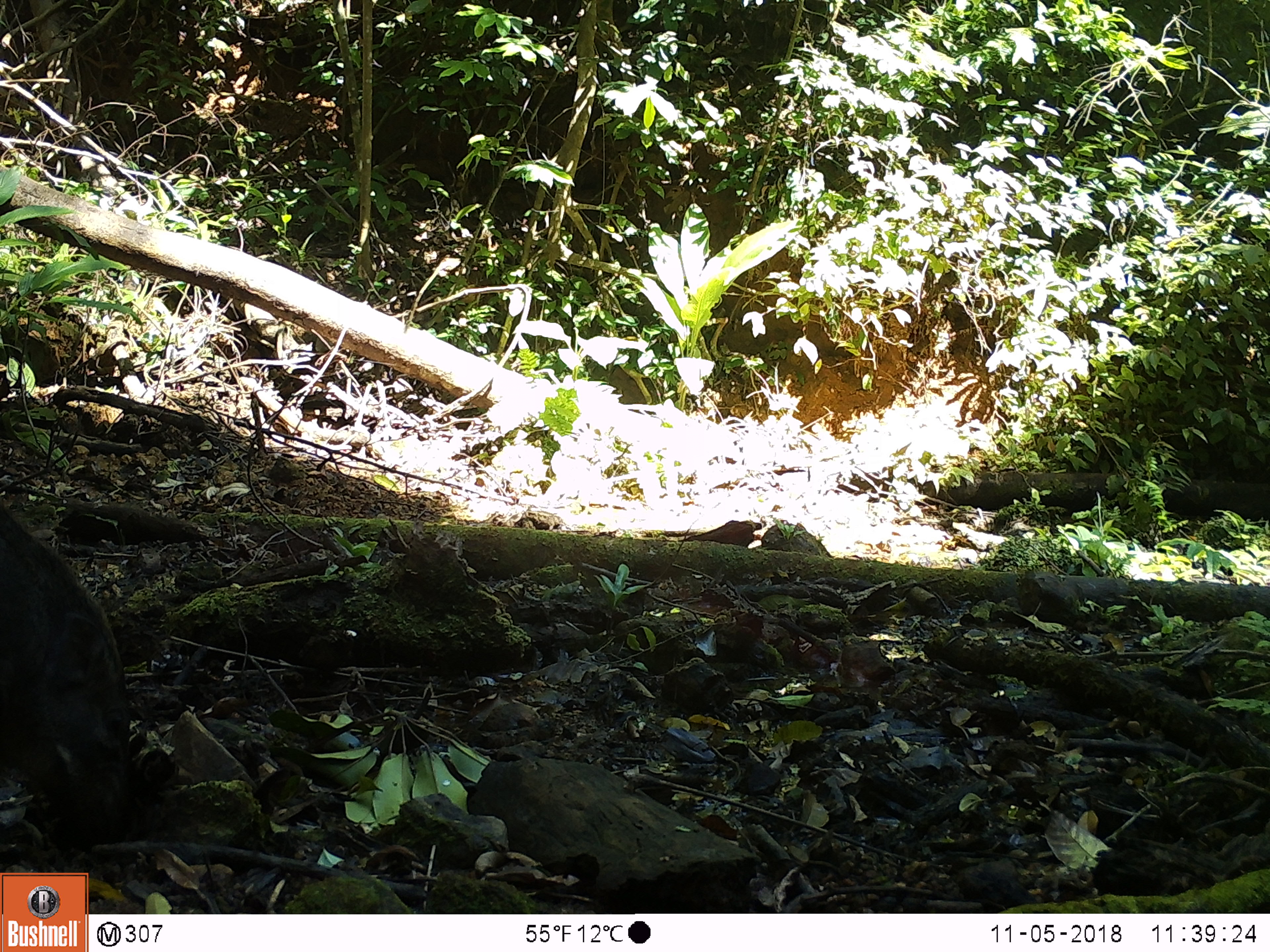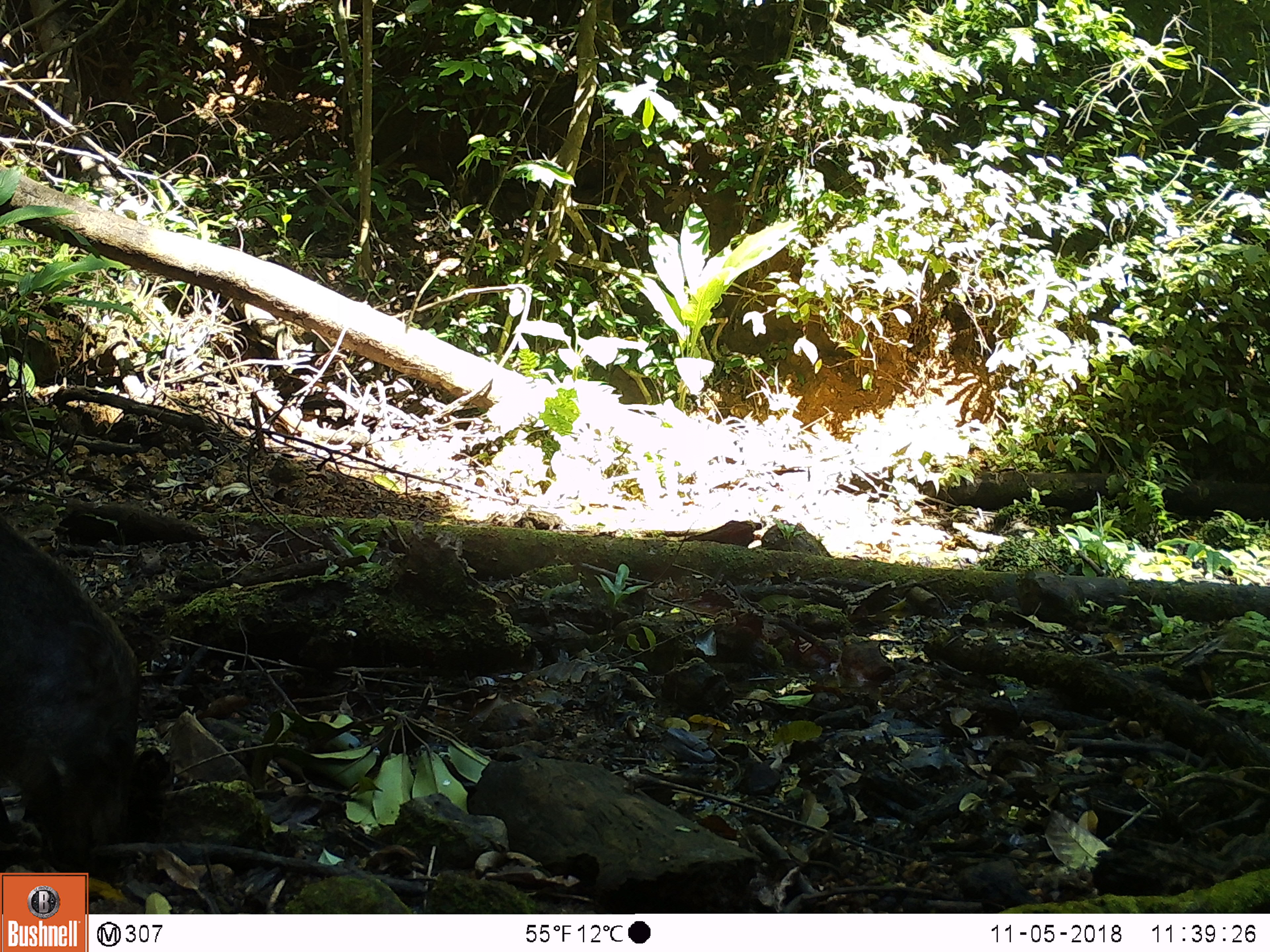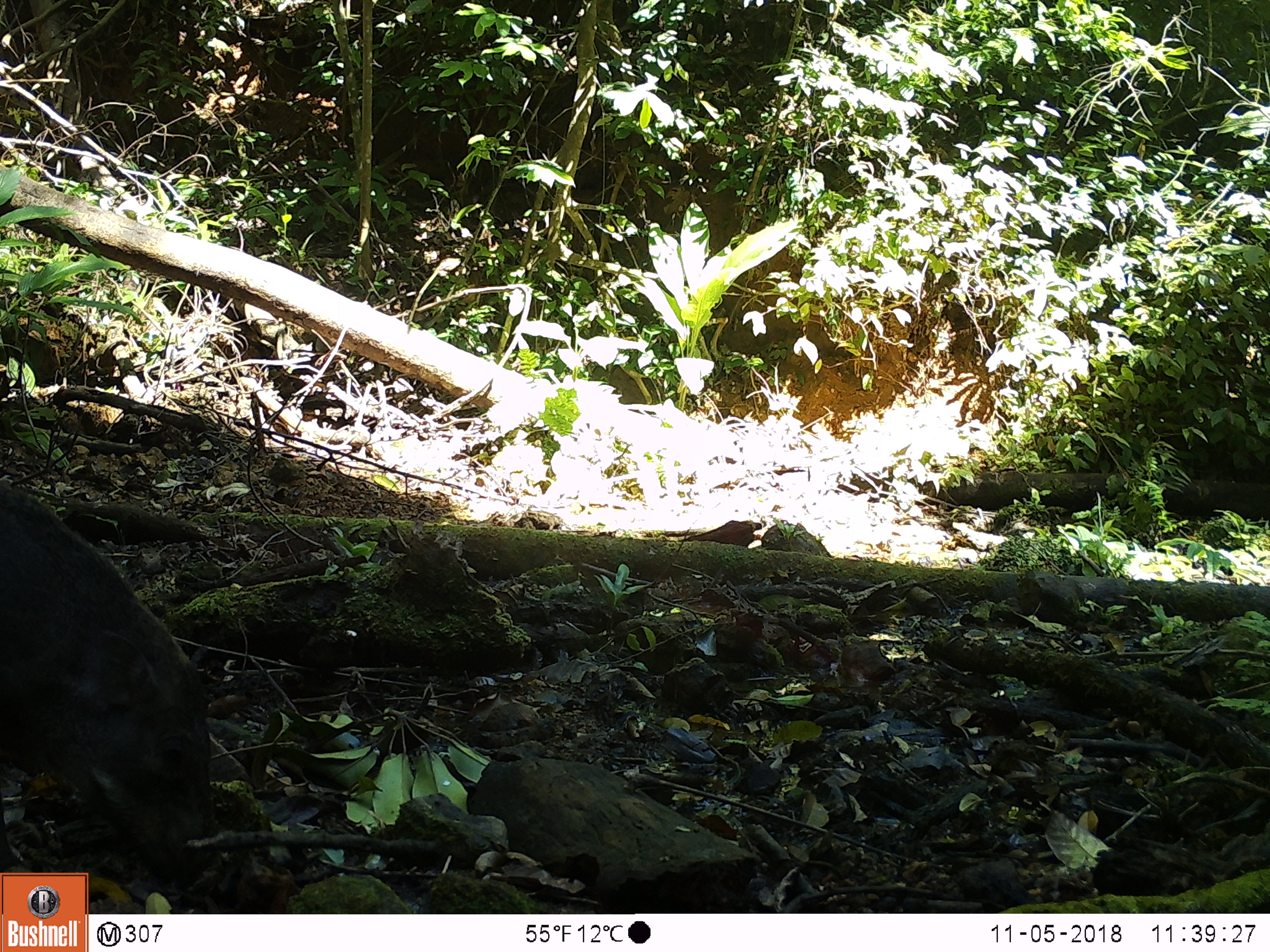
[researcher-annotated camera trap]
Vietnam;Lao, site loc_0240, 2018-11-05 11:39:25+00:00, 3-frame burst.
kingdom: Animalia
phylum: Chordata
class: Mammalia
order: Artiodactyla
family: Suidae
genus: Sus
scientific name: Sus scrofa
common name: eurasian wild pig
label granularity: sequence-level